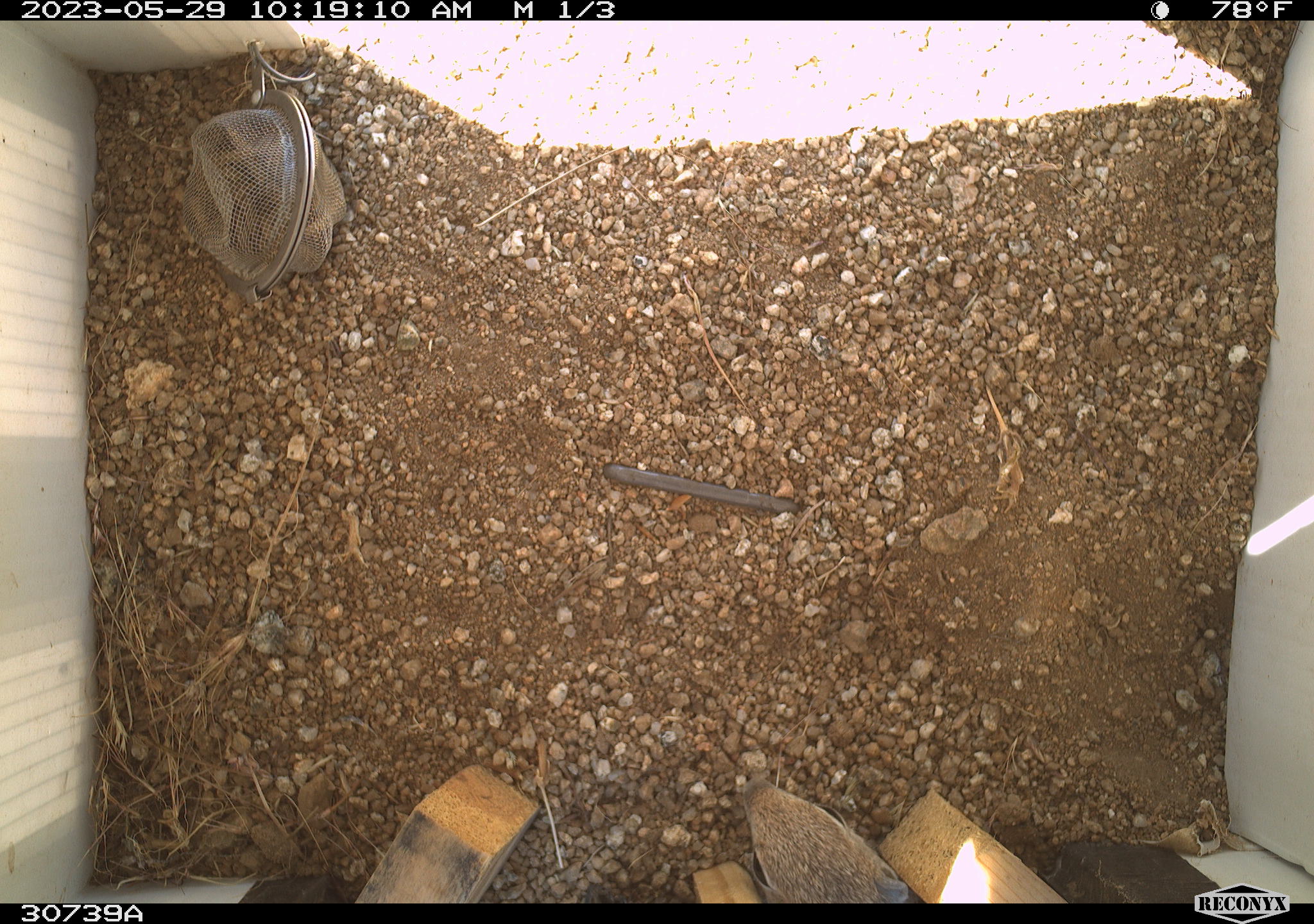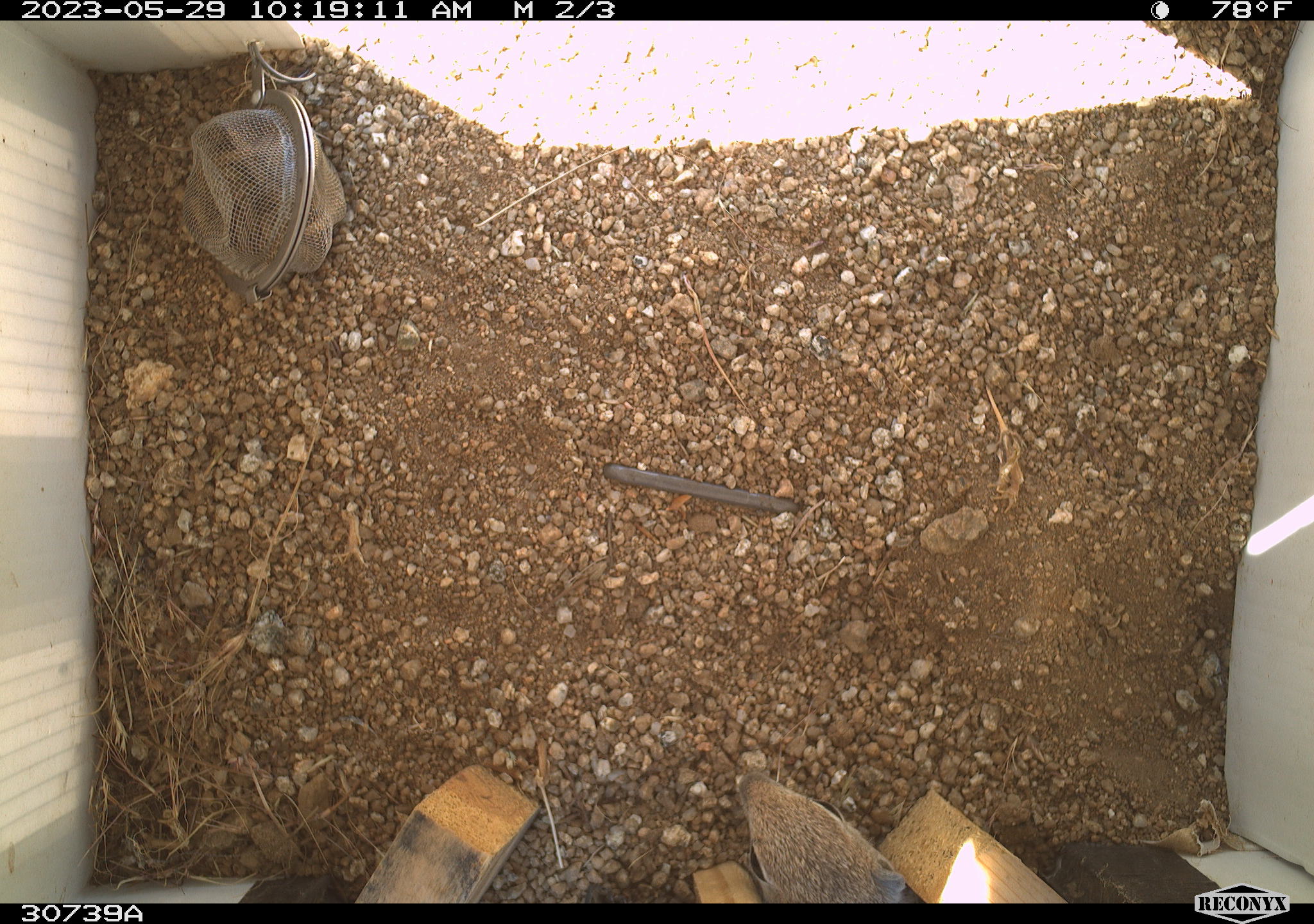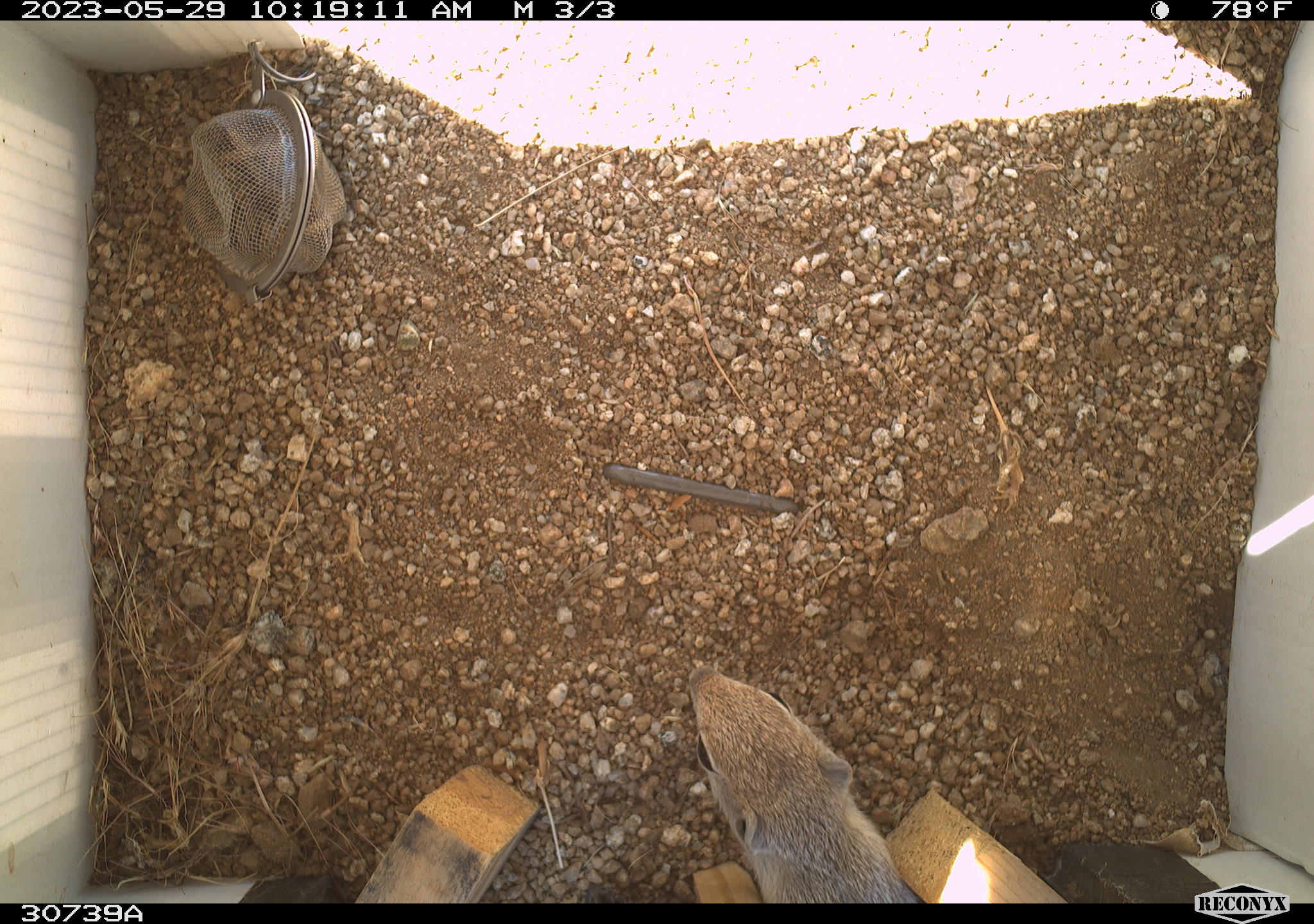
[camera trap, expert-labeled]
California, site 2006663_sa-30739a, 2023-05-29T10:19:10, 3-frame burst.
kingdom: Animalia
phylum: Chordata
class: Mammalia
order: Rodentia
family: Sciuridae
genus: Ammospermophilus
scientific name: Ammospermophilus leucurus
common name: white-tailed antelope squirrel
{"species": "white-tailed antelope squirrel (Ammospermophilus leucurus)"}